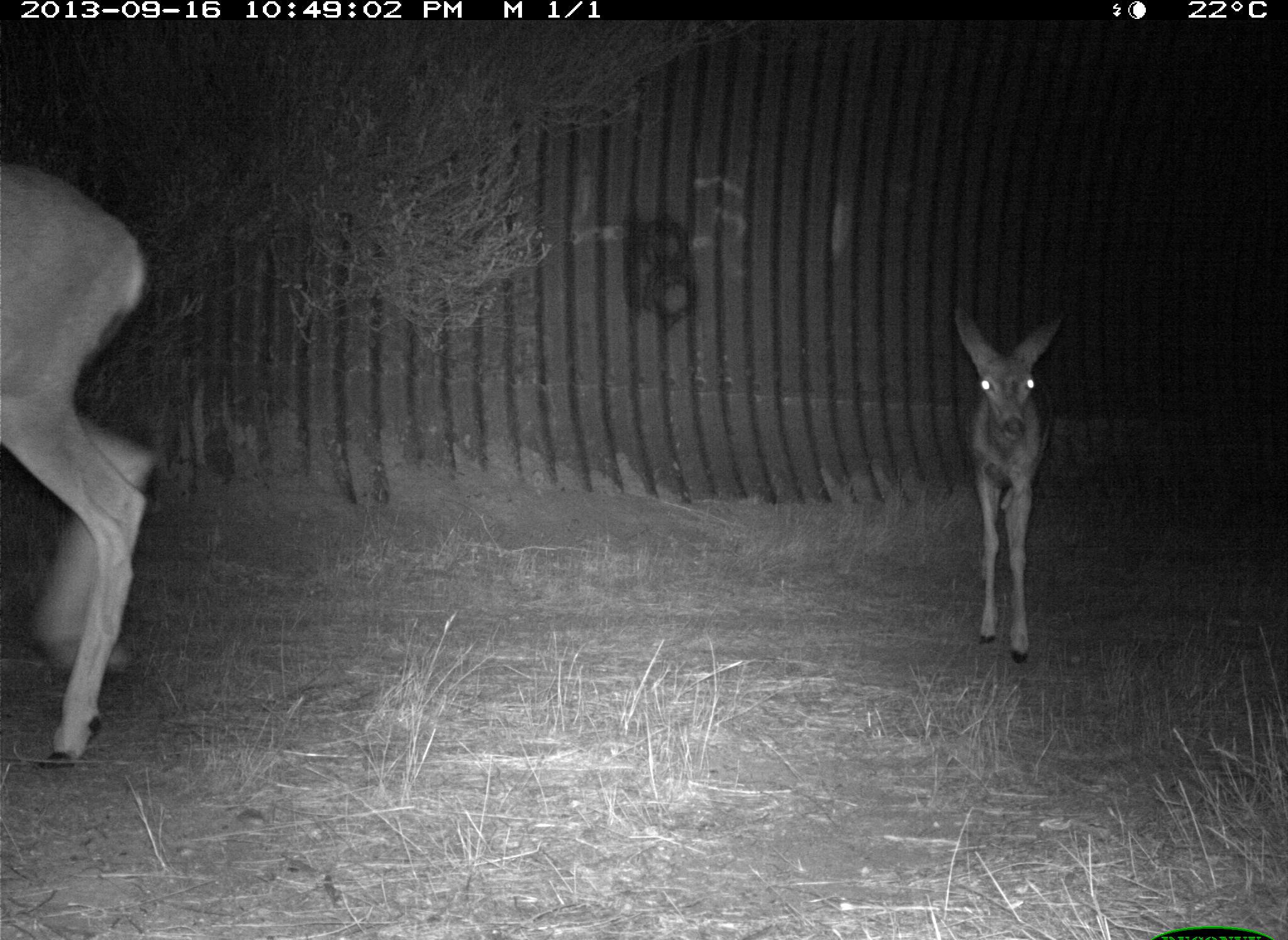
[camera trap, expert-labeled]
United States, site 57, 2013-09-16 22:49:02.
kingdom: Animalia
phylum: Chordata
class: Mammalia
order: Artiodactyla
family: Cervidae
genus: Odocoileus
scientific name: Odocoileus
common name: deer